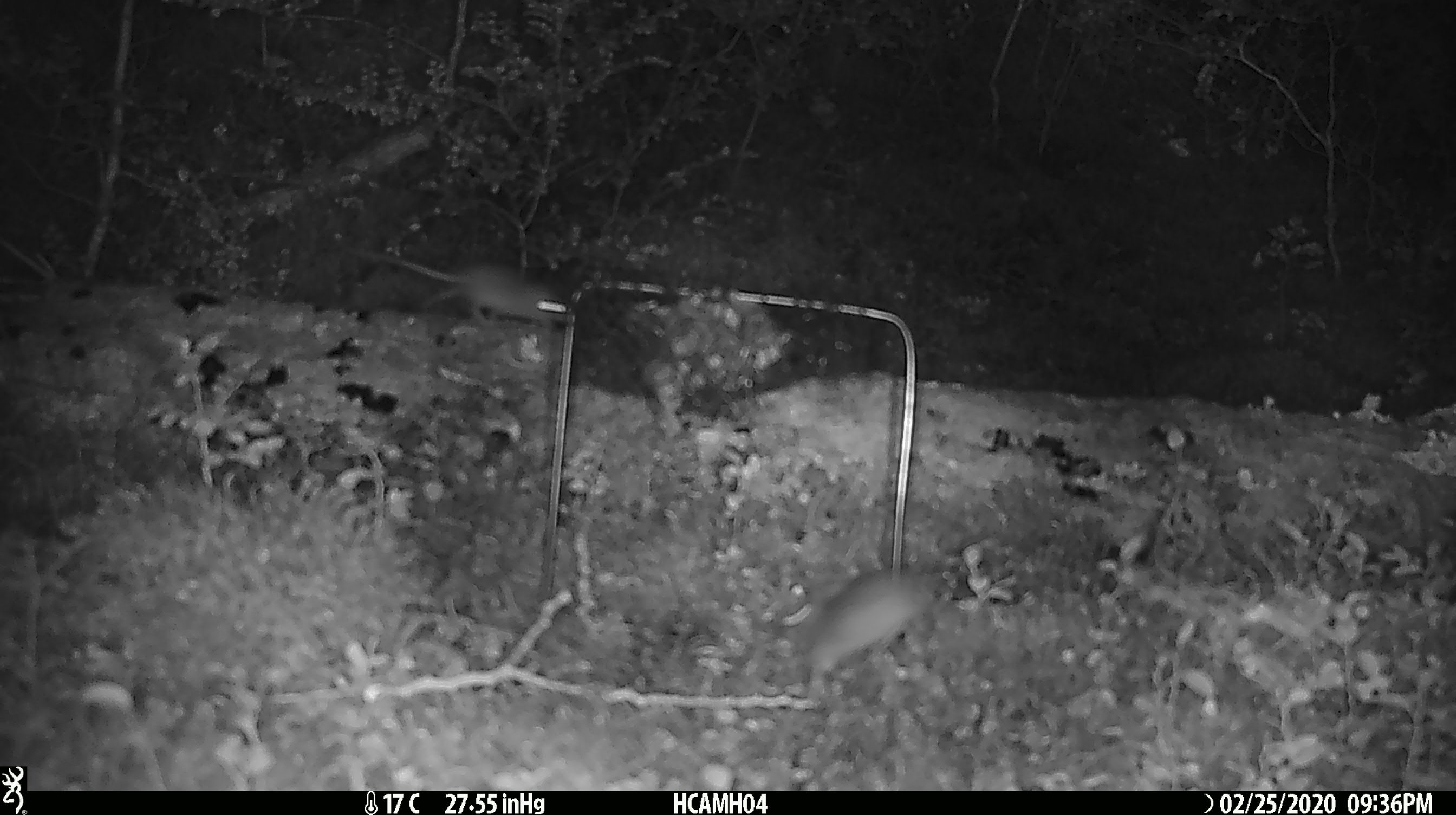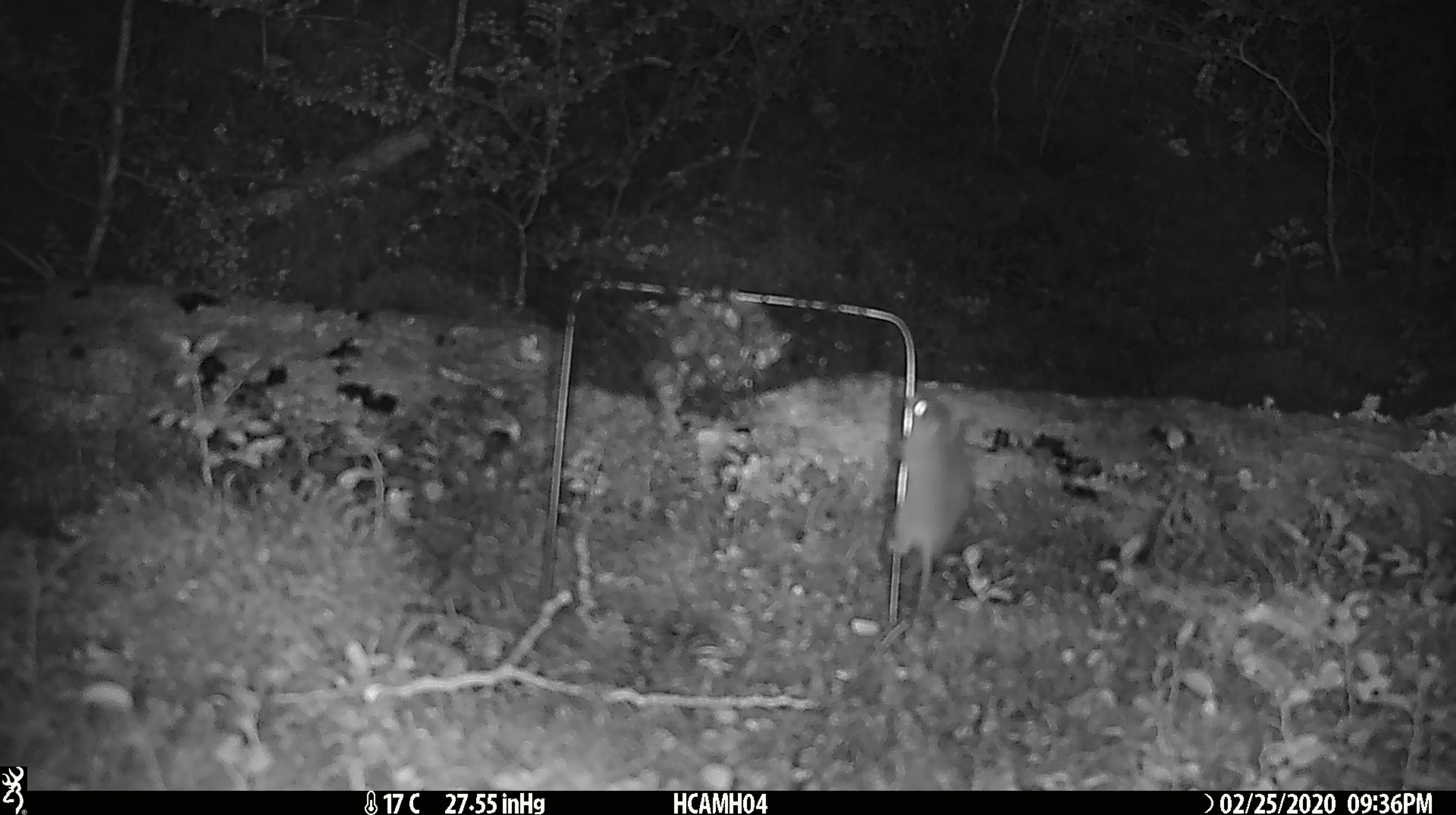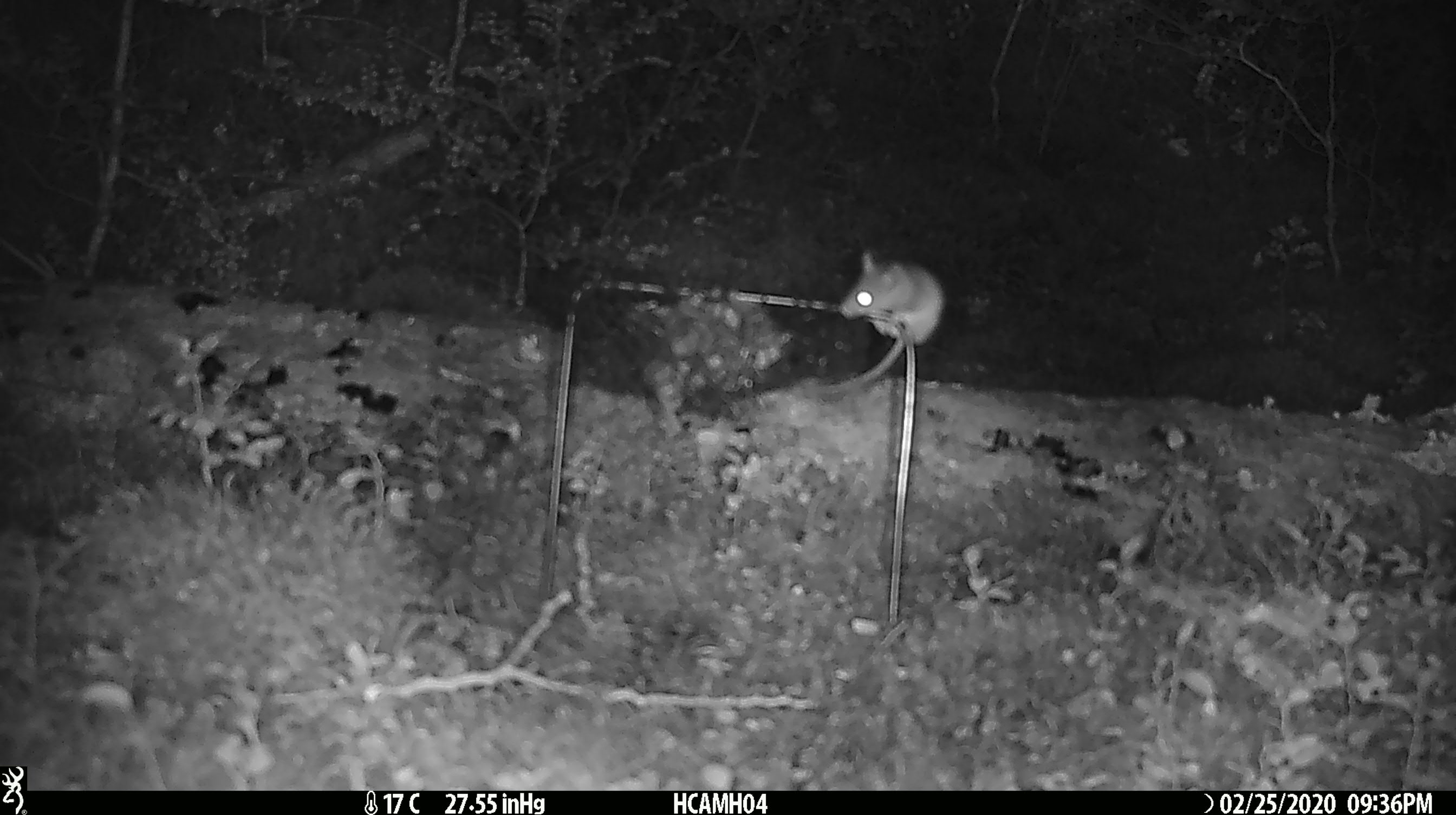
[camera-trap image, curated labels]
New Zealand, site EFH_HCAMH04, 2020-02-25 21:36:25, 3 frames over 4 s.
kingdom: Animalia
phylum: Chordata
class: Mammalia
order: Rodentia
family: Muridae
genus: Mus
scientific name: Mus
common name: mouse